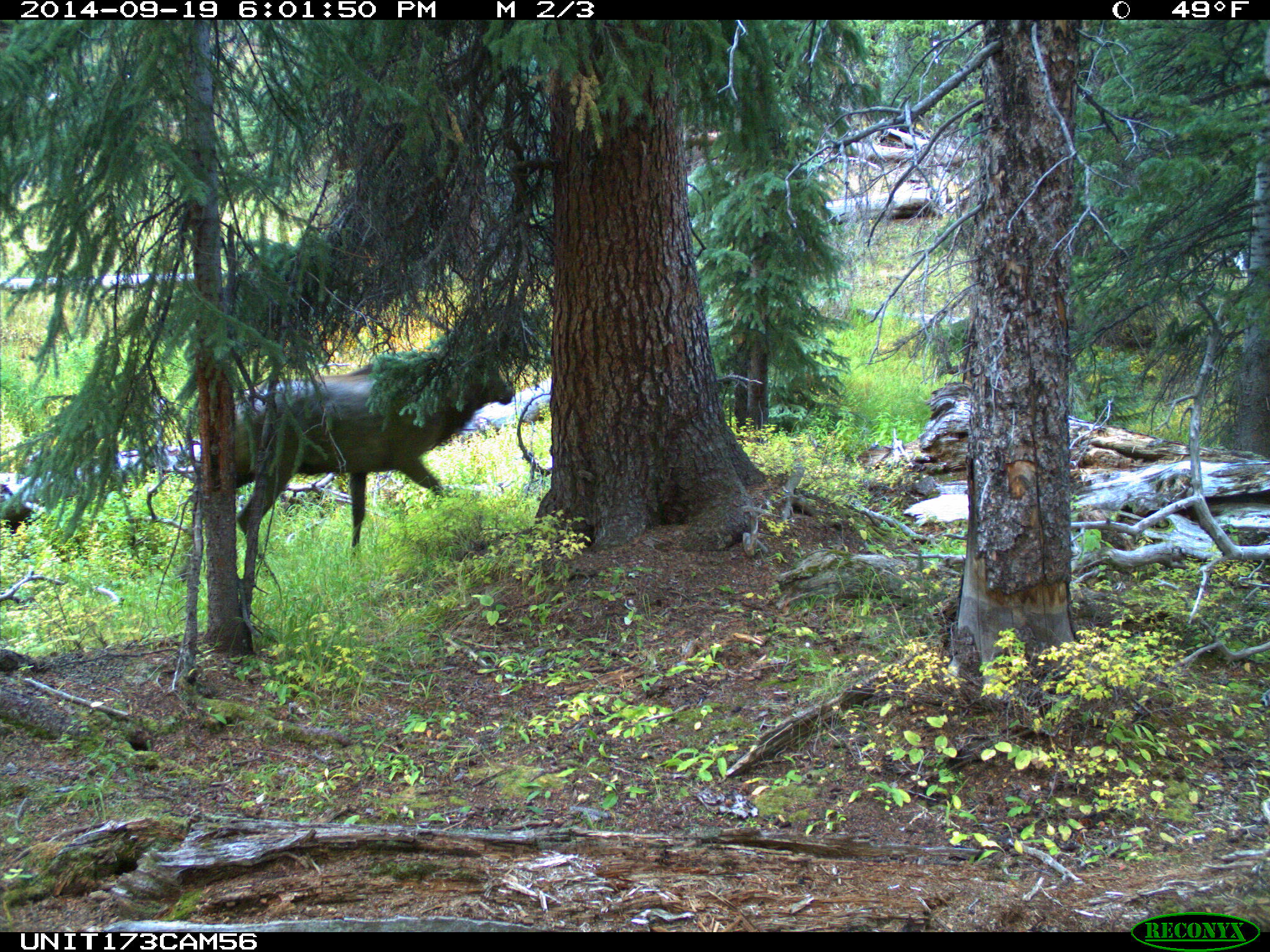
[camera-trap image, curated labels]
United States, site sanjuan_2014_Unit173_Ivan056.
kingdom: Animalia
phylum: Chordata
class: Mammalia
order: Artiodactyla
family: Cervidae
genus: Cervus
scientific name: Cervus elaphus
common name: red deer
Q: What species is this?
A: Cervus elaphus (red deer).